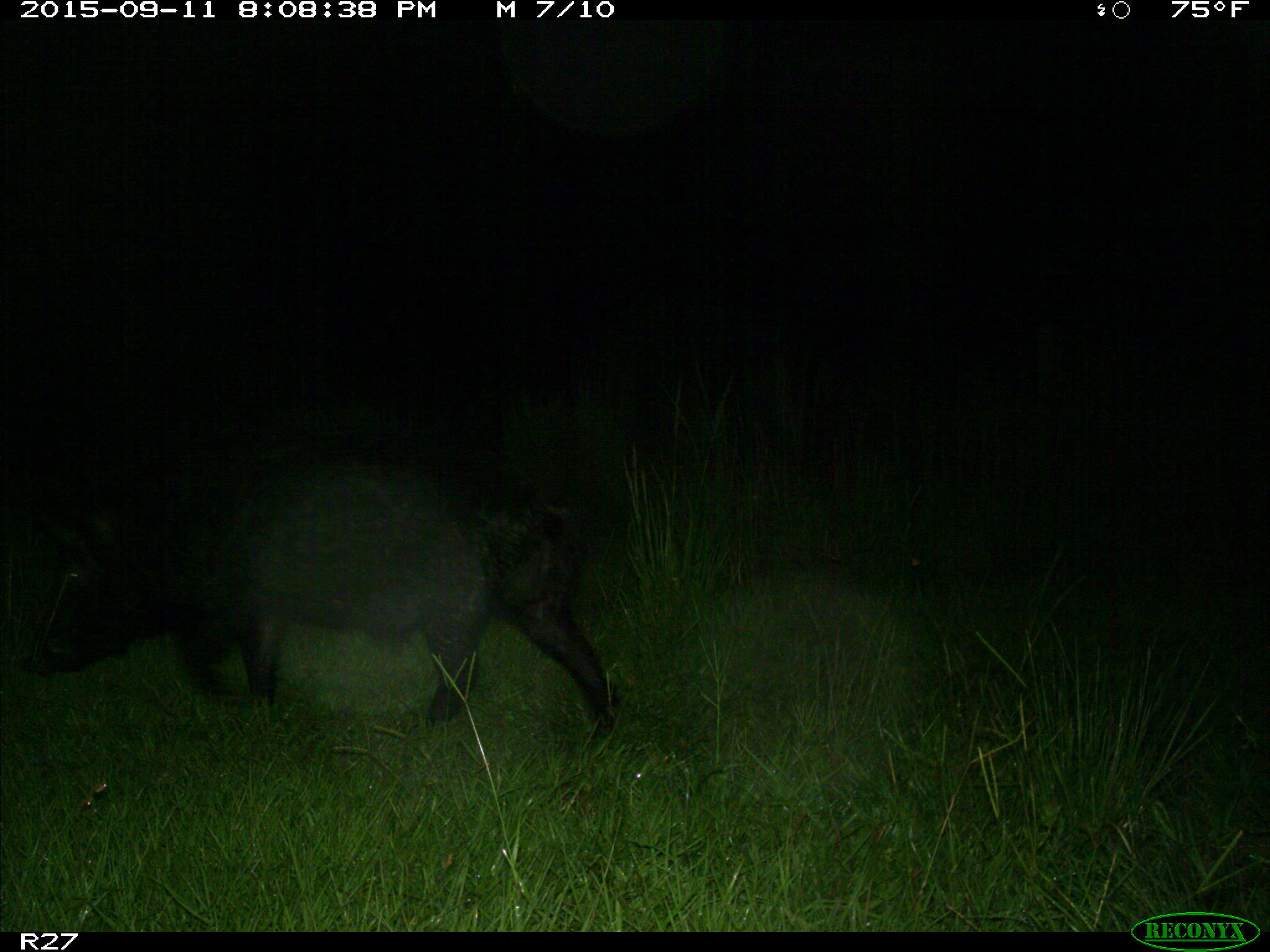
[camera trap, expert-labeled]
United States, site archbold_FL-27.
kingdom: Animalia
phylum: Chordata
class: Mammalia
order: Artiodactyla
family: Suidae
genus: Sus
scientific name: Sus scrofa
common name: wild boar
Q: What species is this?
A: Sus scrofa (wild boar).